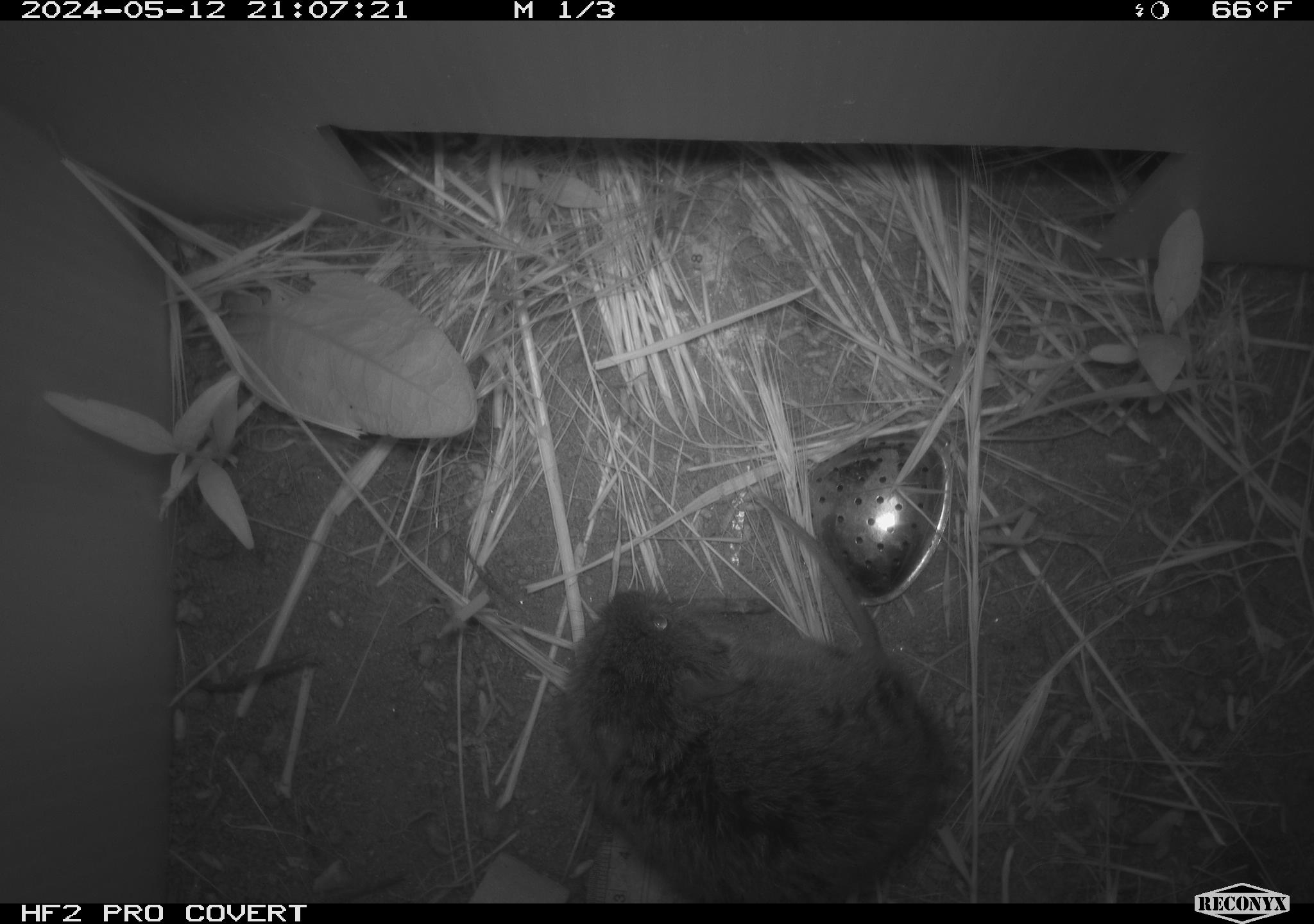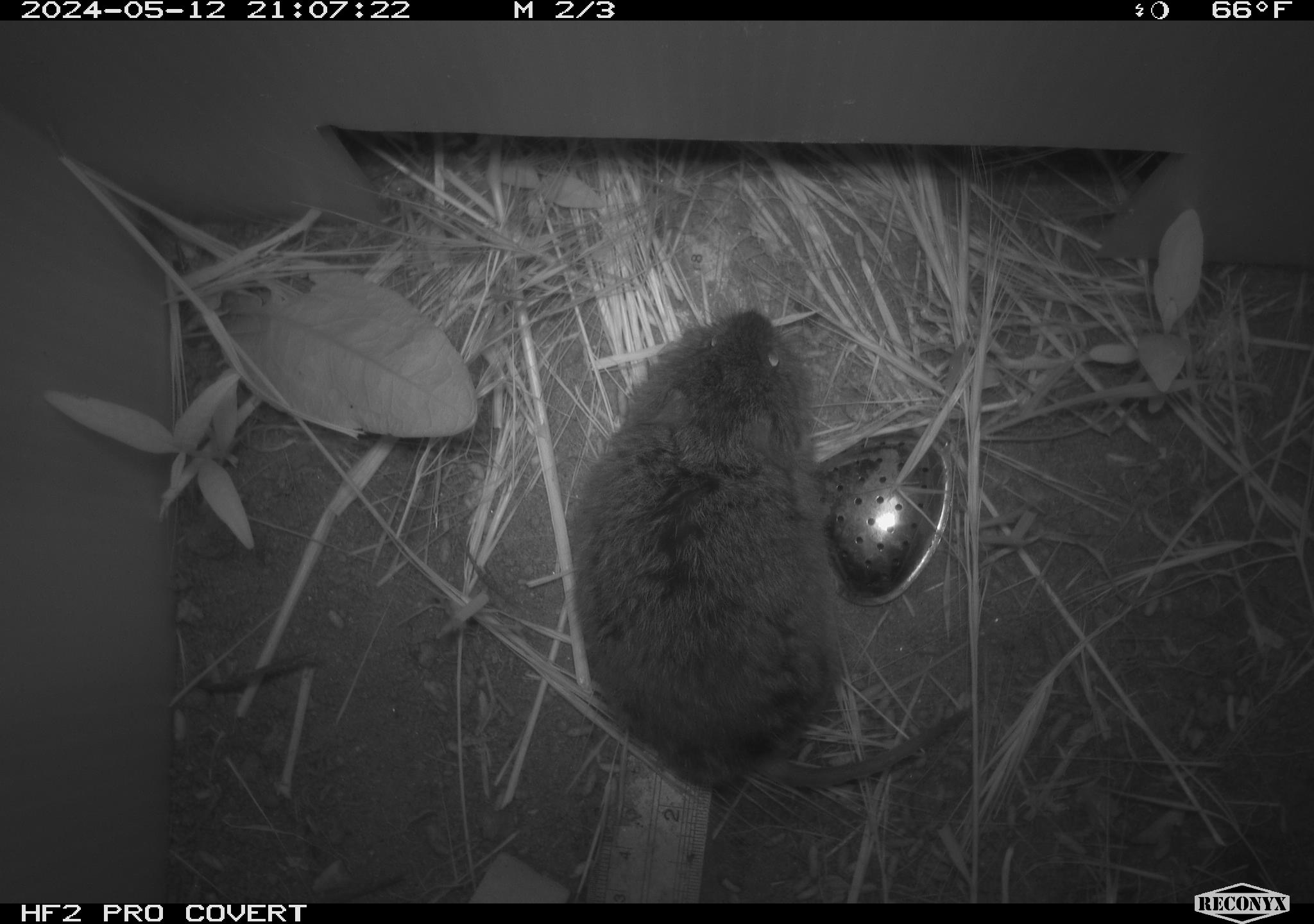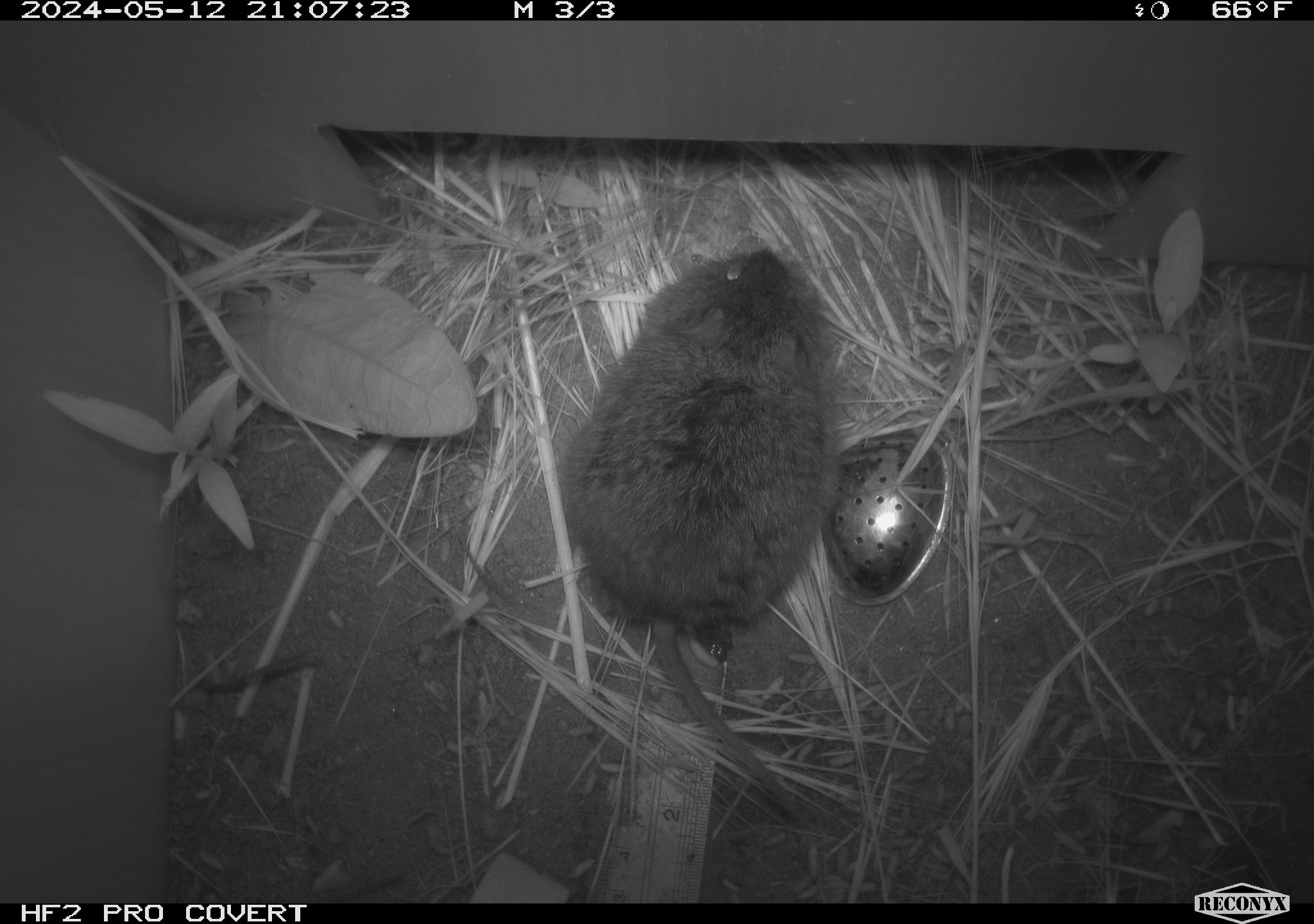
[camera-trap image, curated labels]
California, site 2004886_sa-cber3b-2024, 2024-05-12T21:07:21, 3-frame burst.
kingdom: Animalia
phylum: Chordata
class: Mammalia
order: Rodentia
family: Cricetidae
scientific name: Arvicolinae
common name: voles, lemmings, and muskrats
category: arvicolinae subfamily